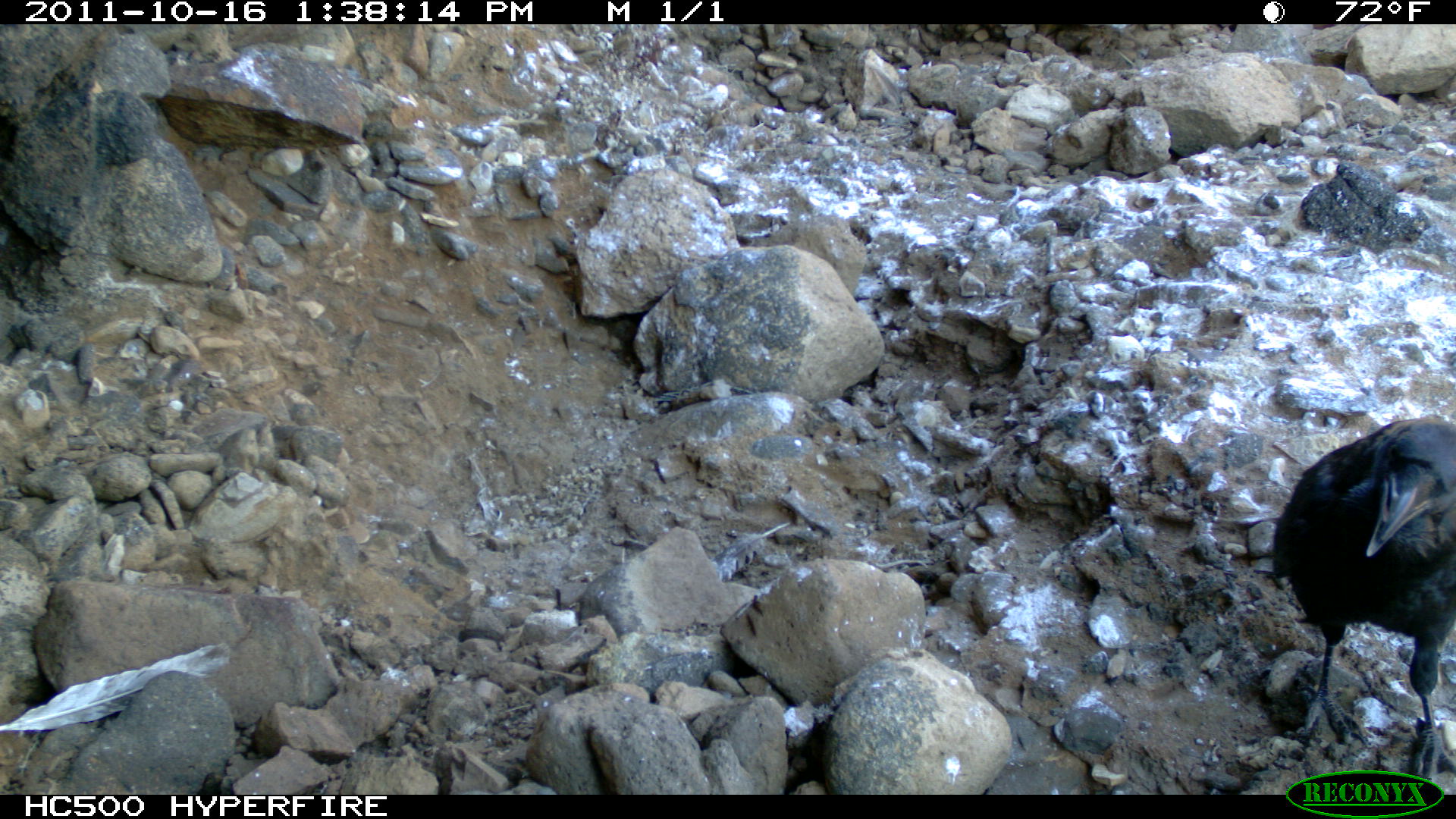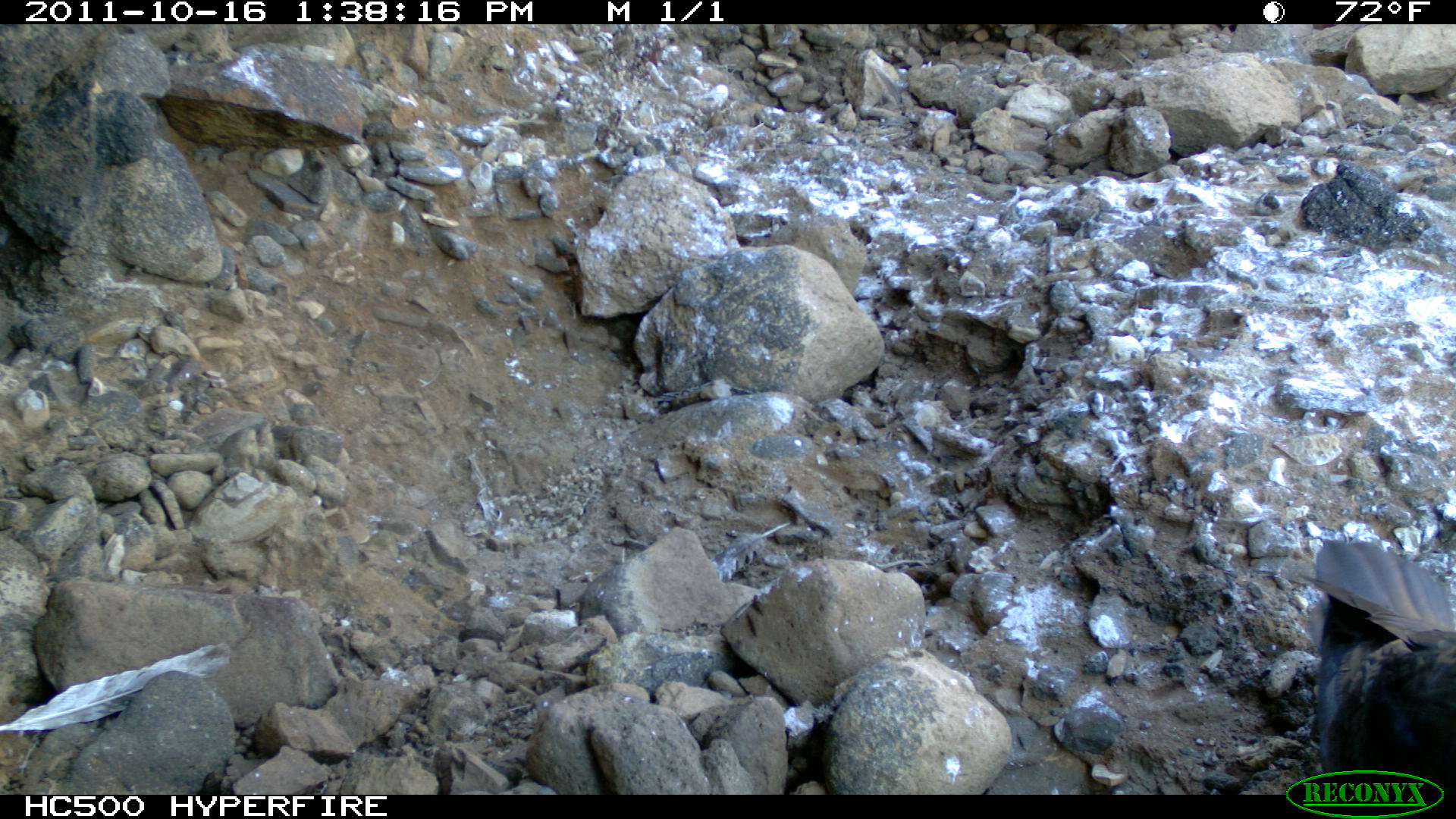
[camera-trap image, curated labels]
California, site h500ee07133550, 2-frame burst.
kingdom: Animalia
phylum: Chordata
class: Aves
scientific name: Aves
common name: bird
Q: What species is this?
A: Bird (Aves).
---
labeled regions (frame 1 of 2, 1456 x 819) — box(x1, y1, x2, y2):
bird: box(1272, 418, 1455, 783)